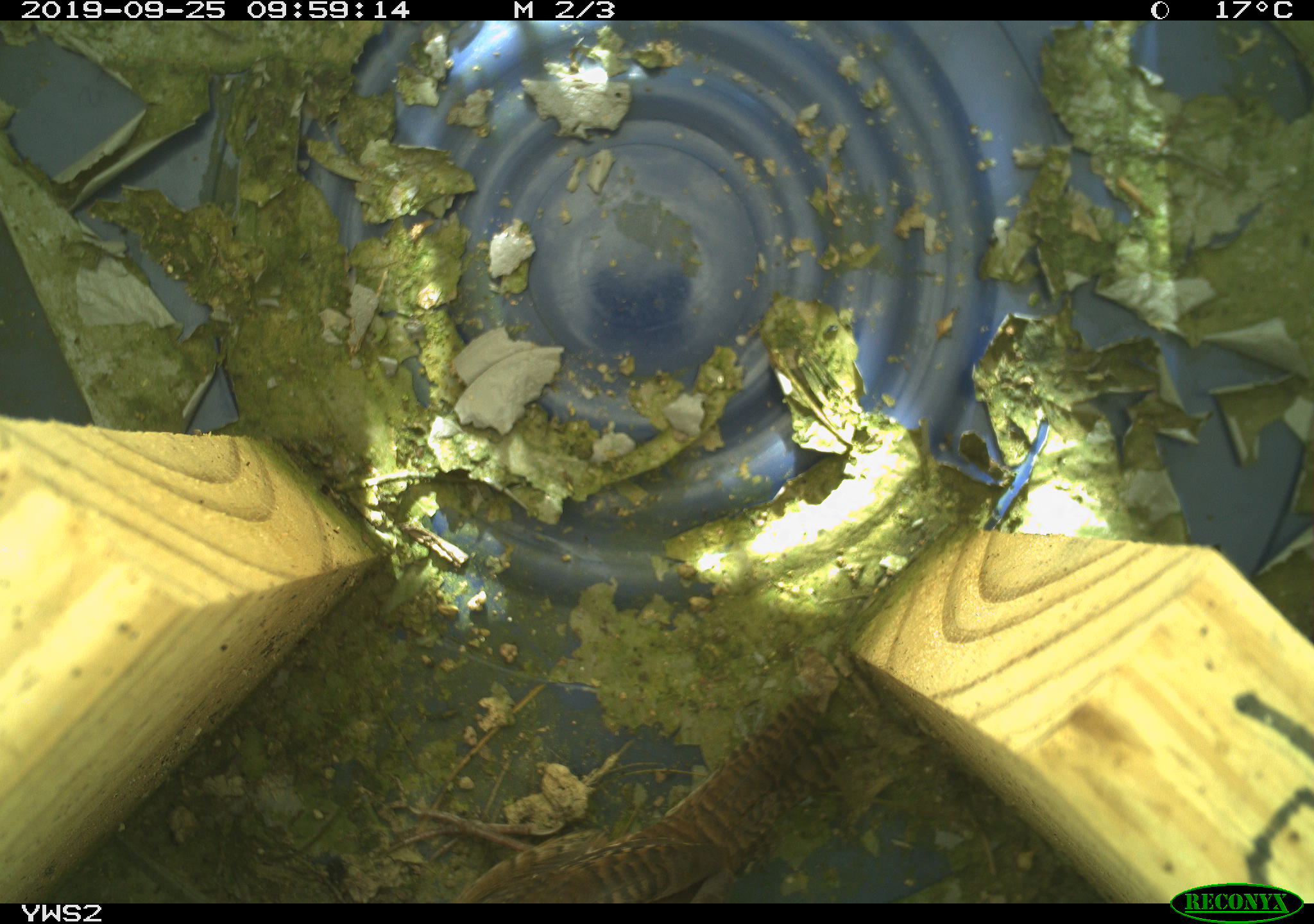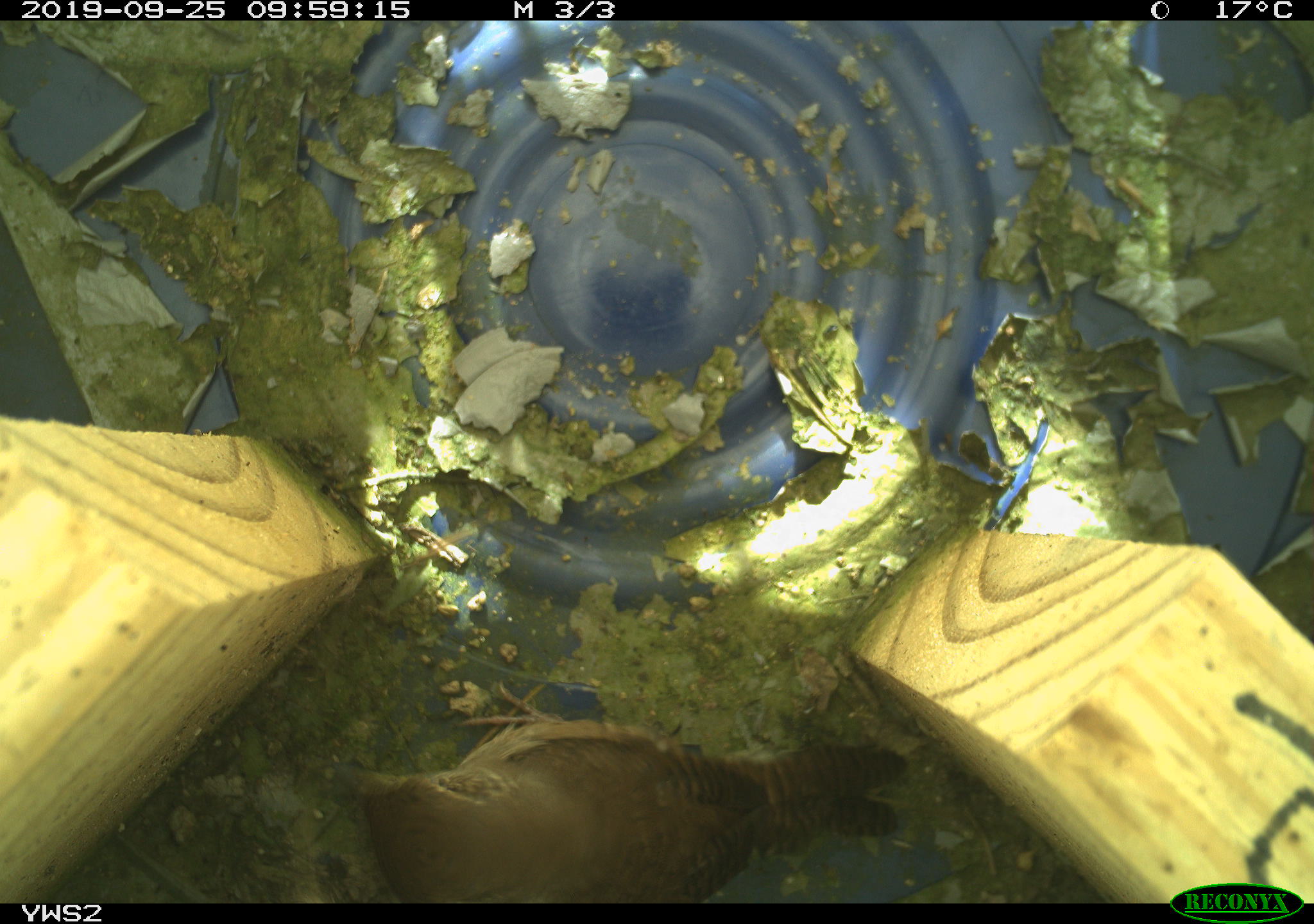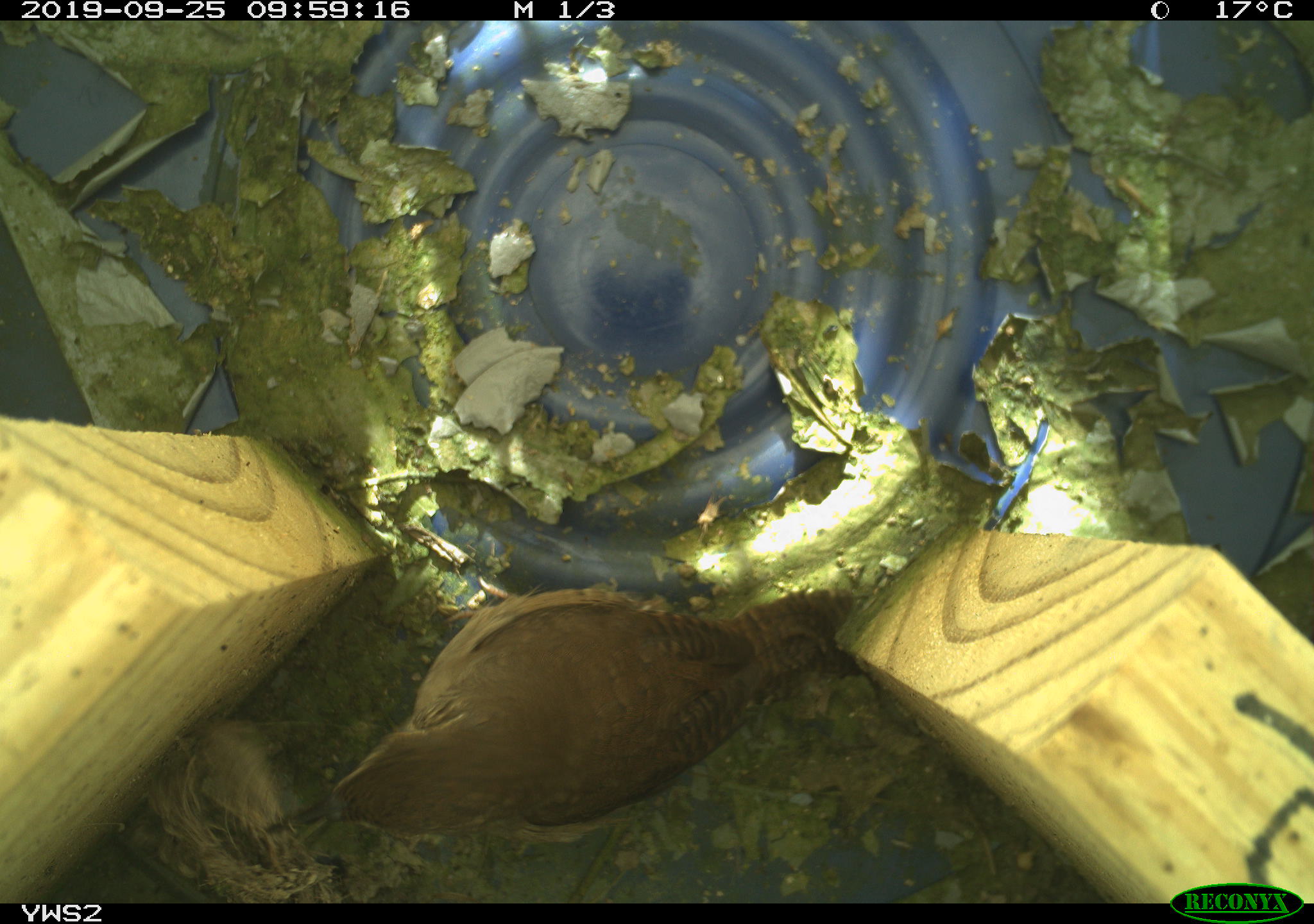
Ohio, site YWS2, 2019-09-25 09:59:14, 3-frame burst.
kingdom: Animalia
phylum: Chordata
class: Aves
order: Passeriformes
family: Troglodytidae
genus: Troglodytes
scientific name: Troglodytes aedon aedon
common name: northern house wren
Northern house wren (Troglodytes aedon aedon).